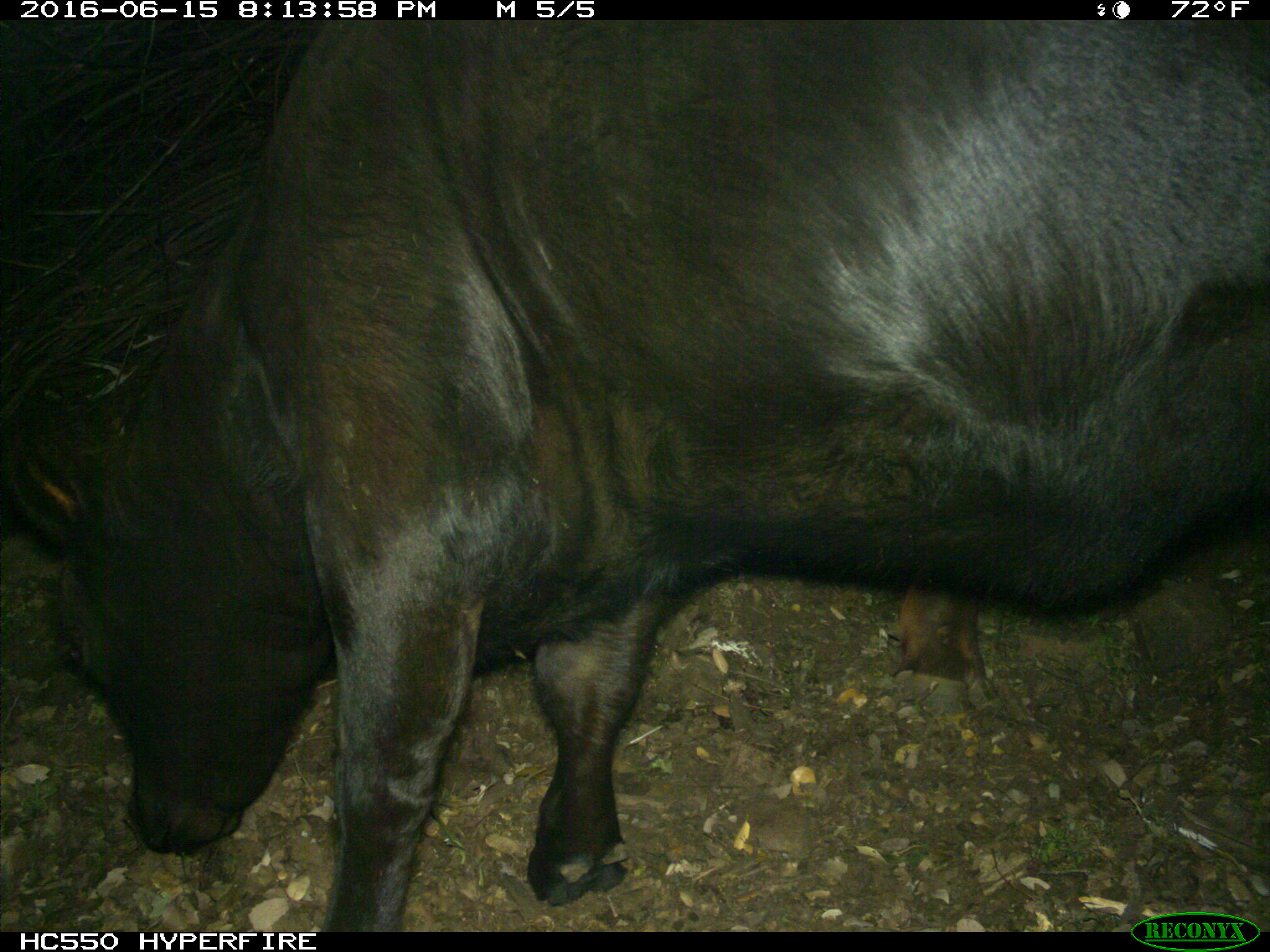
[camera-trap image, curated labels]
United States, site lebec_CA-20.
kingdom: Animalia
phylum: Chordata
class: Mammalia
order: Artiodactyla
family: Bovidae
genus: Bos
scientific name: Bos taurus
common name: domestic cow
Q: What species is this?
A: Bos taurus (domestic cow).